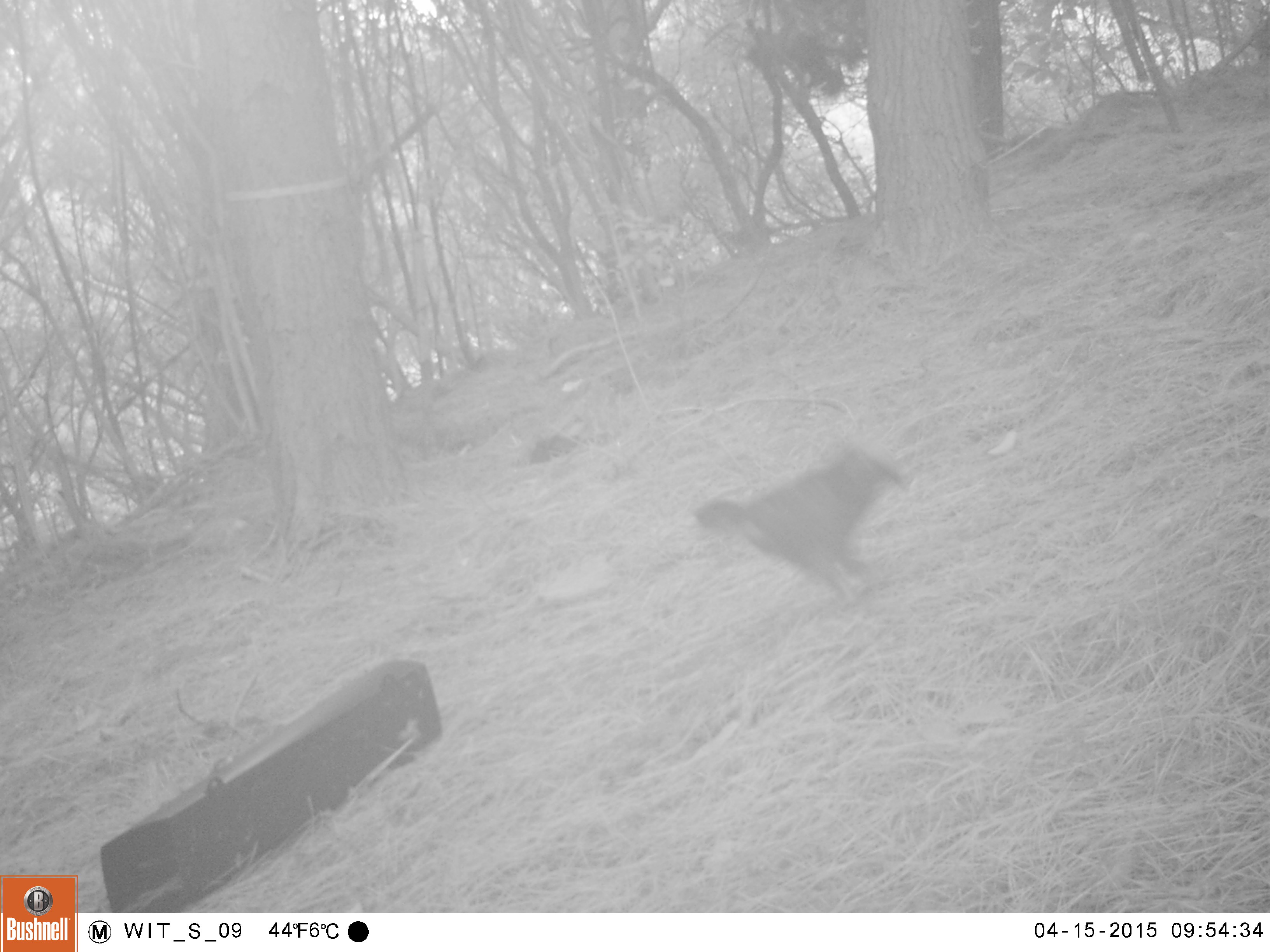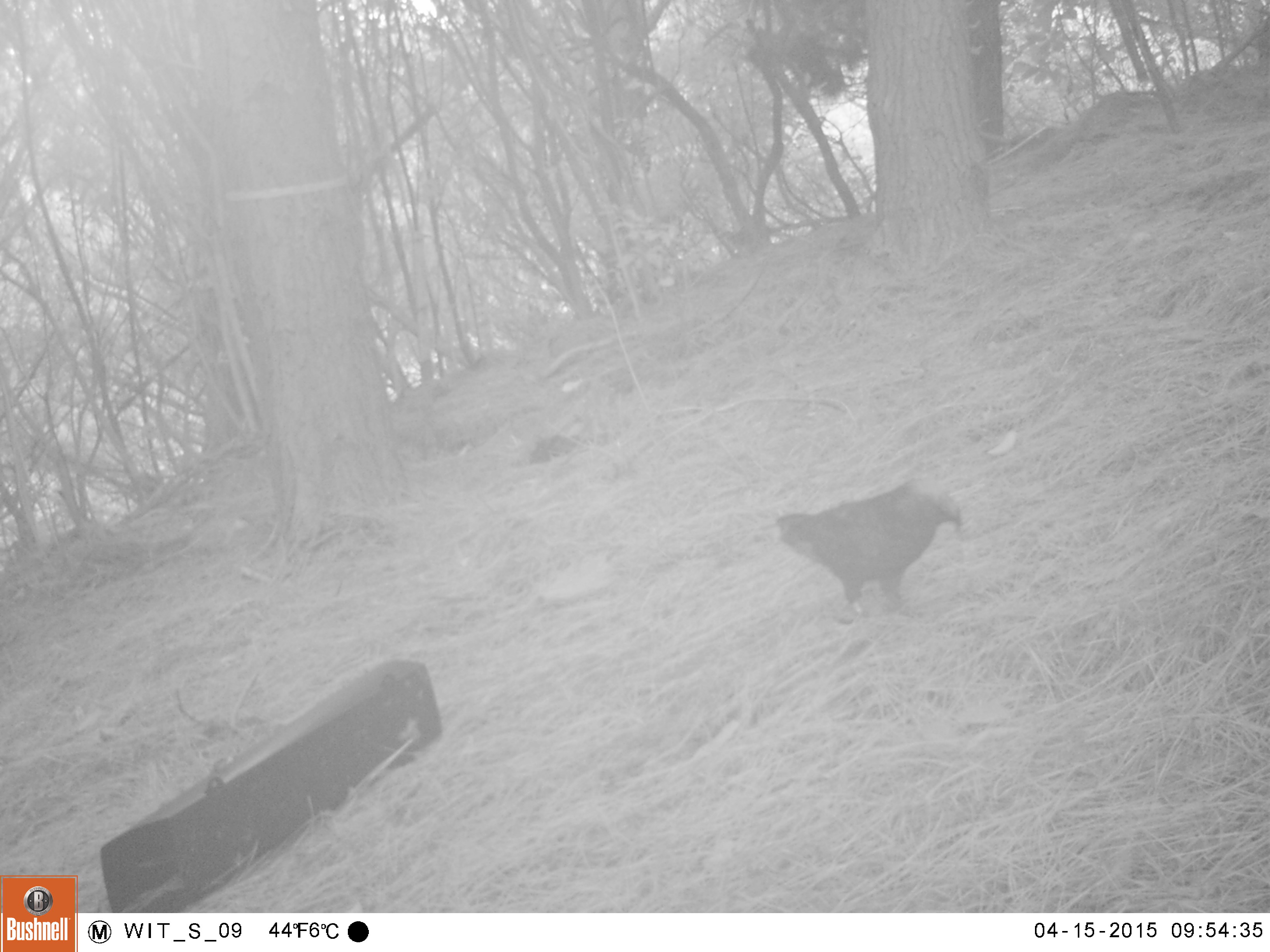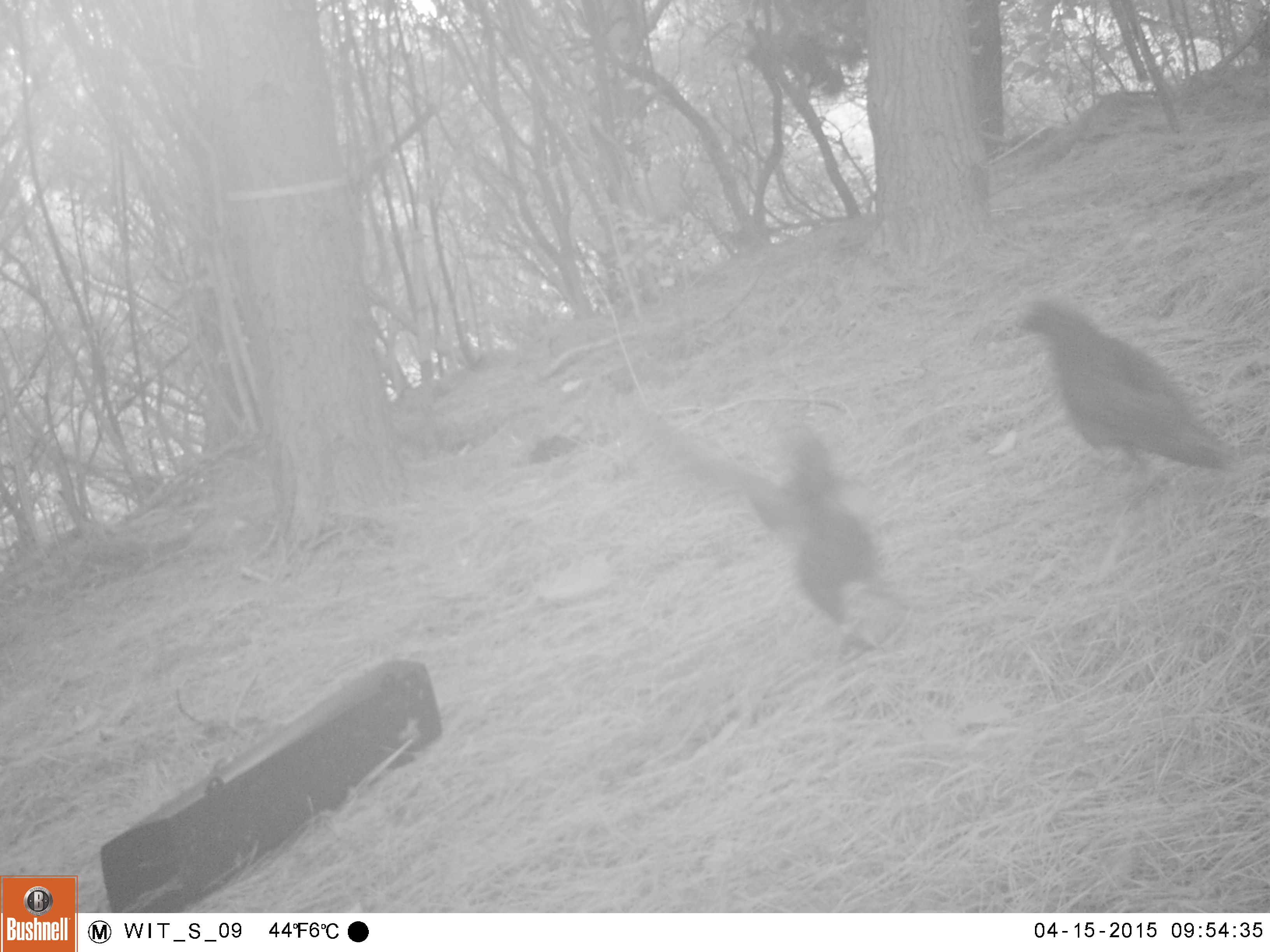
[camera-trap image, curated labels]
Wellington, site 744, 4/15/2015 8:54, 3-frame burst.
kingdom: Animalia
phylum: Chordata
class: Aves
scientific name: Aves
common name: bird